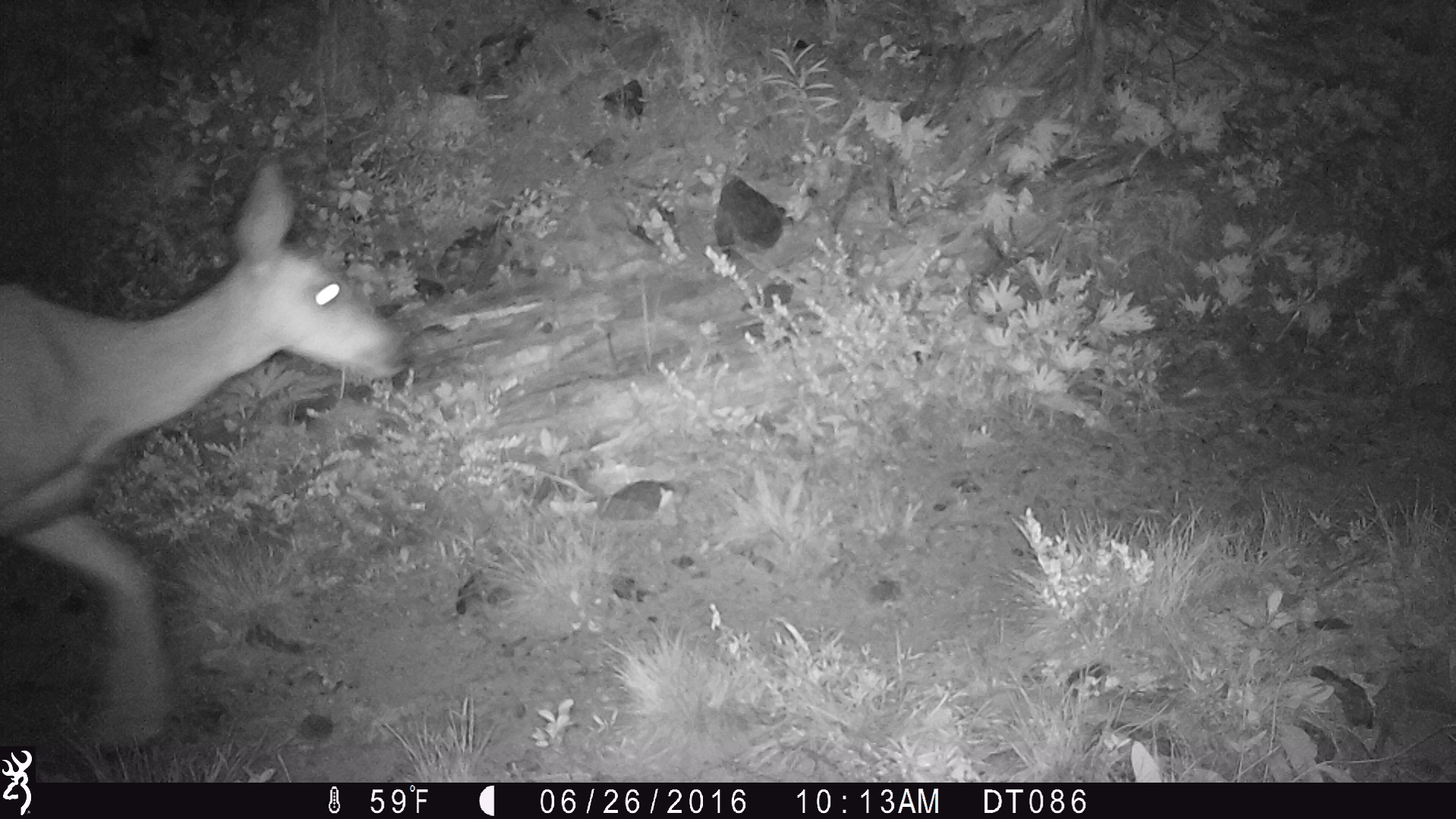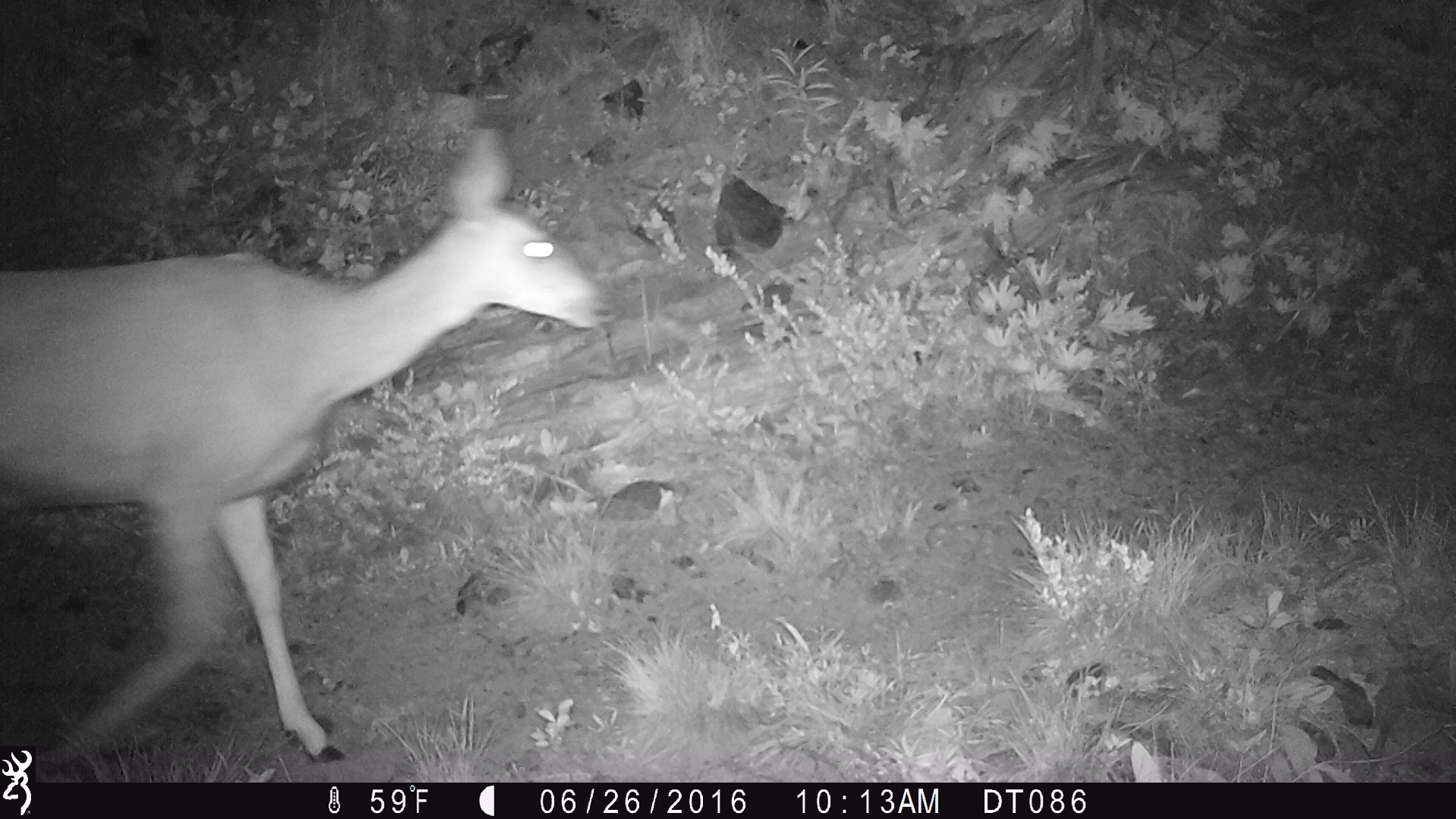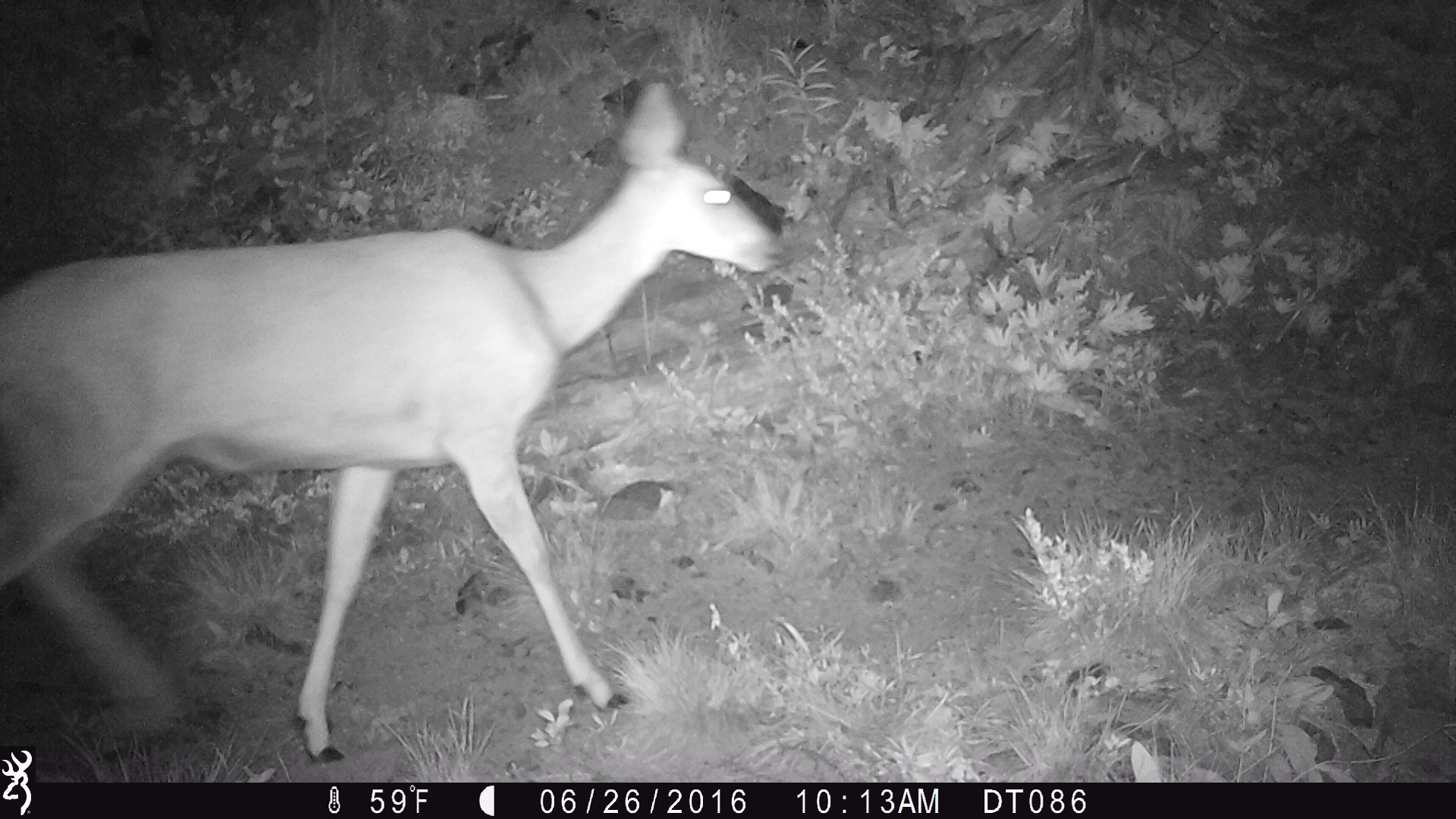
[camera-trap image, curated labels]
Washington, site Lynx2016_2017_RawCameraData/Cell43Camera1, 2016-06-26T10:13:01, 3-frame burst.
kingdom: Animalia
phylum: Chordata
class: Mammalia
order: Artiodactyla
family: Cervidae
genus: Odocoileus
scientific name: Odocoileus hemionus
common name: mule deer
Odocoileus hemionus (mule deer). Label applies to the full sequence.